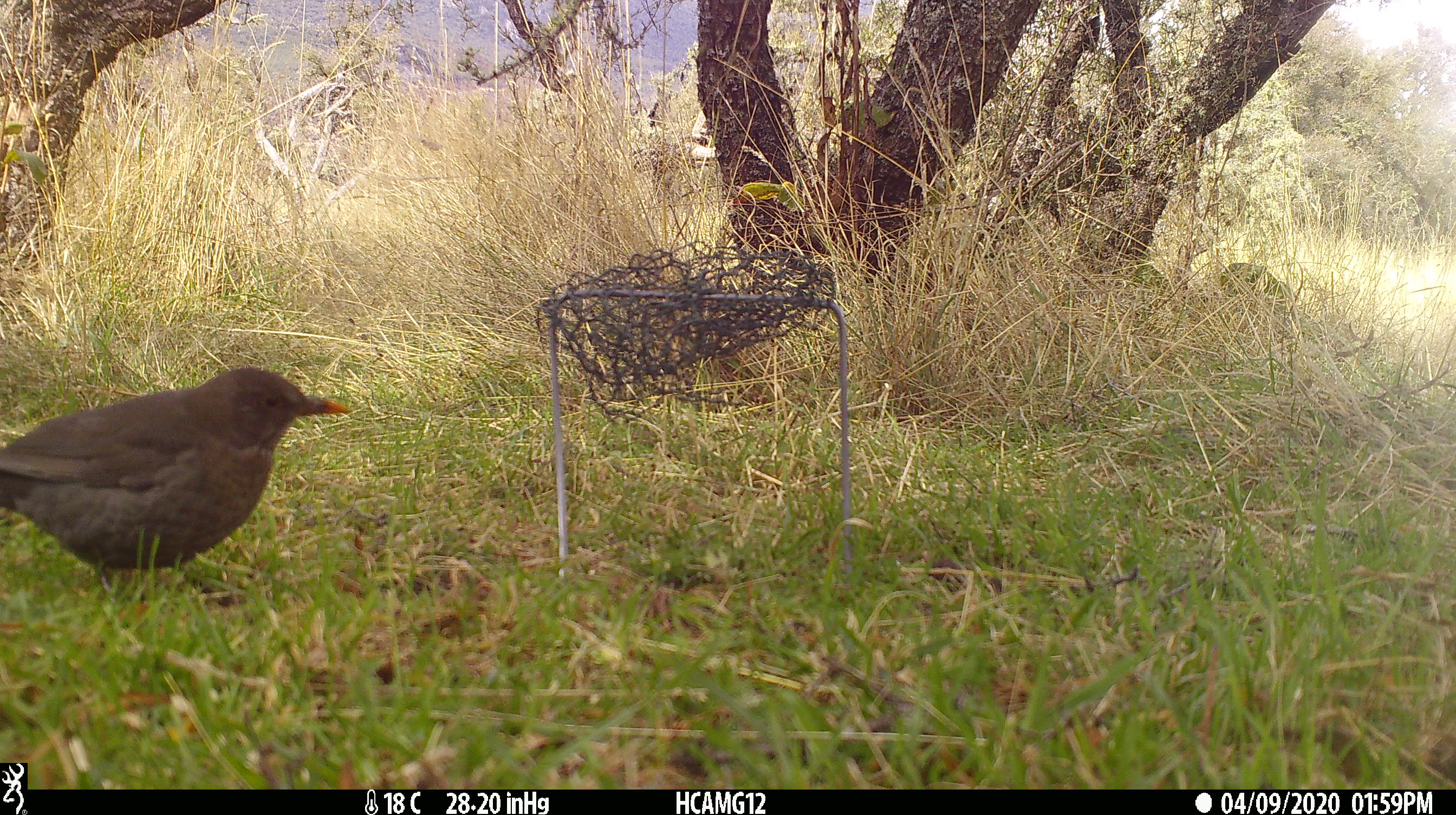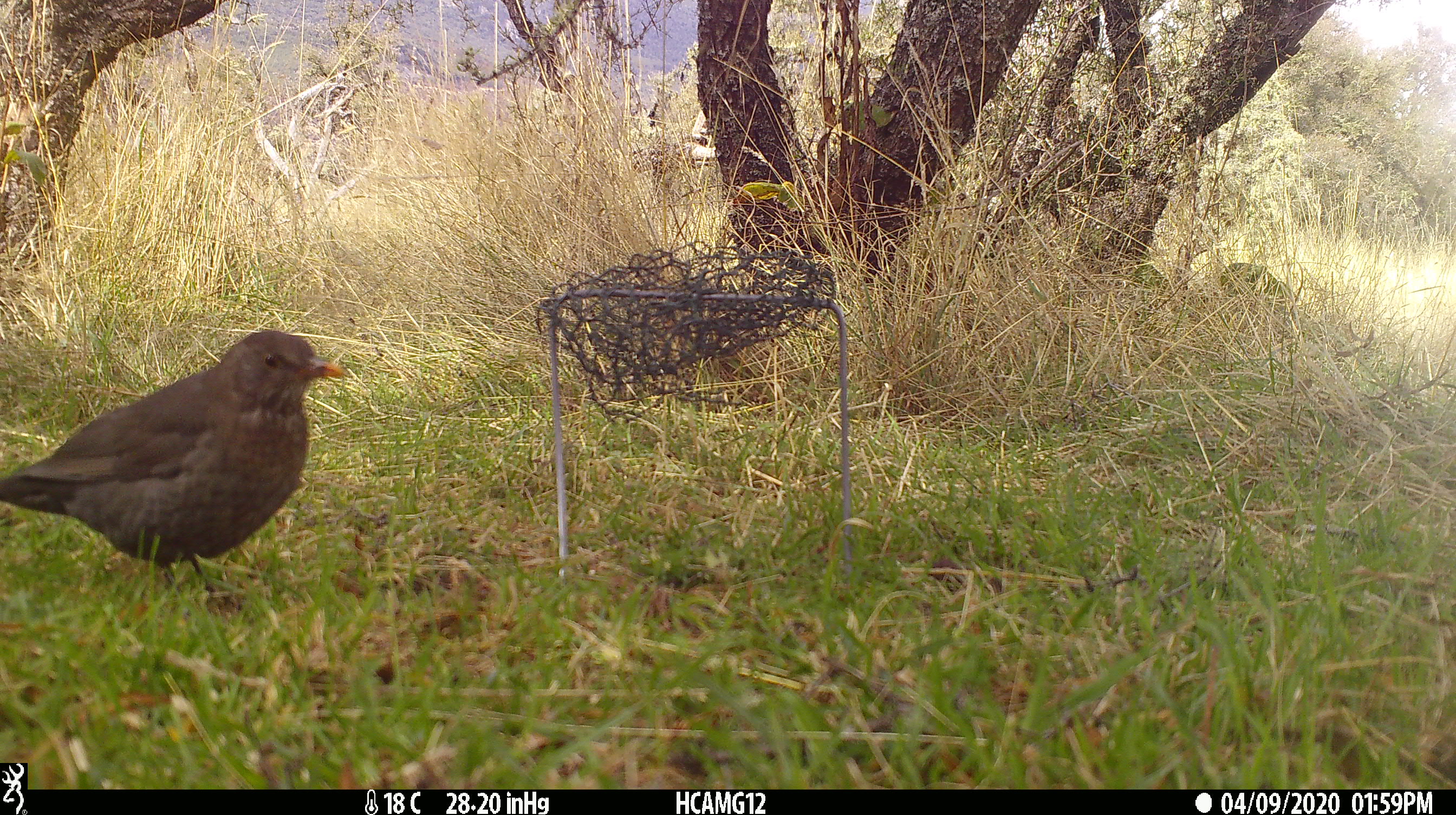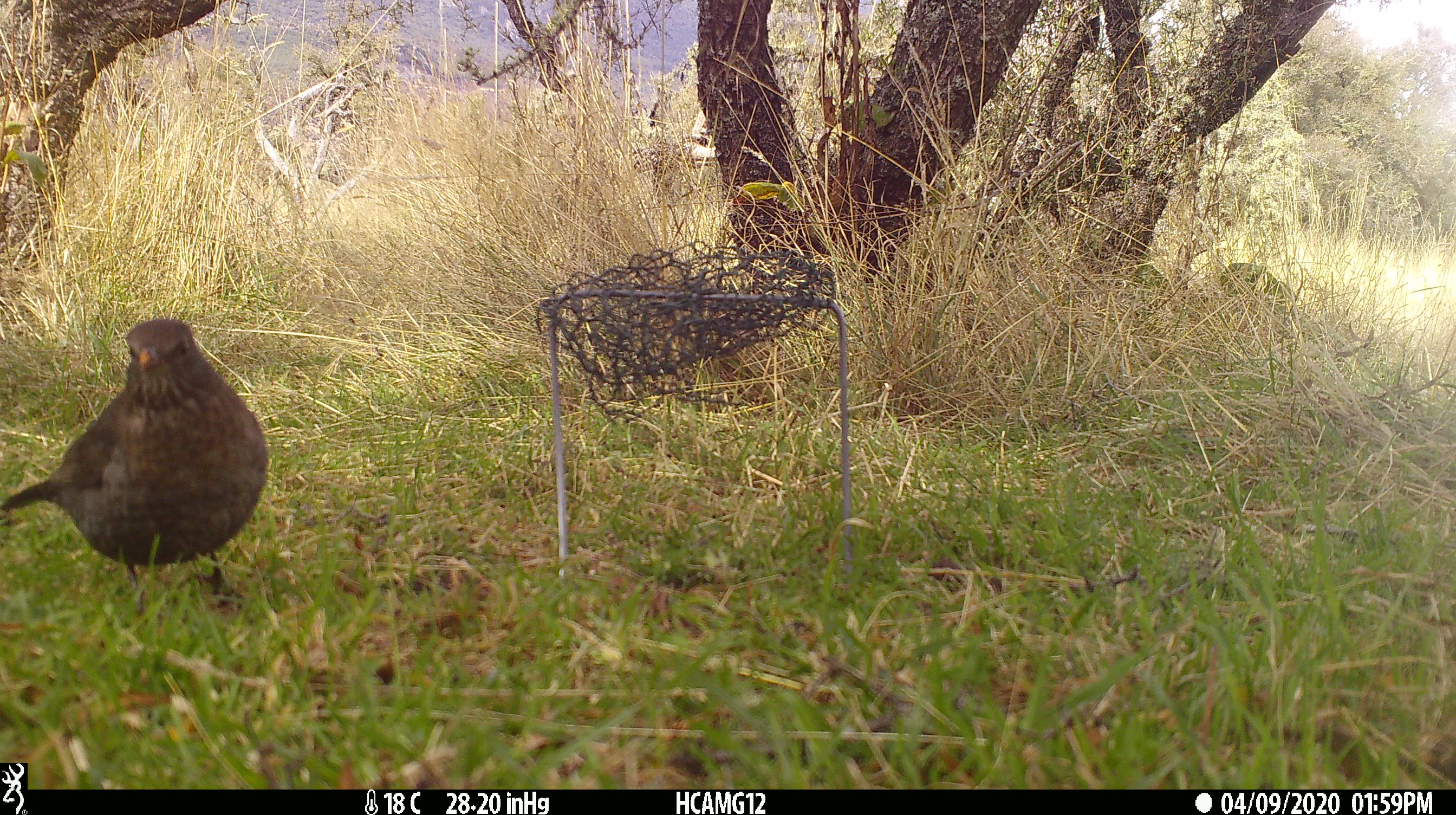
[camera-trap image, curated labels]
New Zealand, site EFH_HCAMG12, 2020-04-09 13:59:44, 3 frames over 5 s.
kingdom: Animalia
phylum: Chordata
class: Aves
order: Passeriformes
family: Turdidae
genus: Turdus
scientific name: Turdus merula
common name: eurasian blackbird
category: blackbird